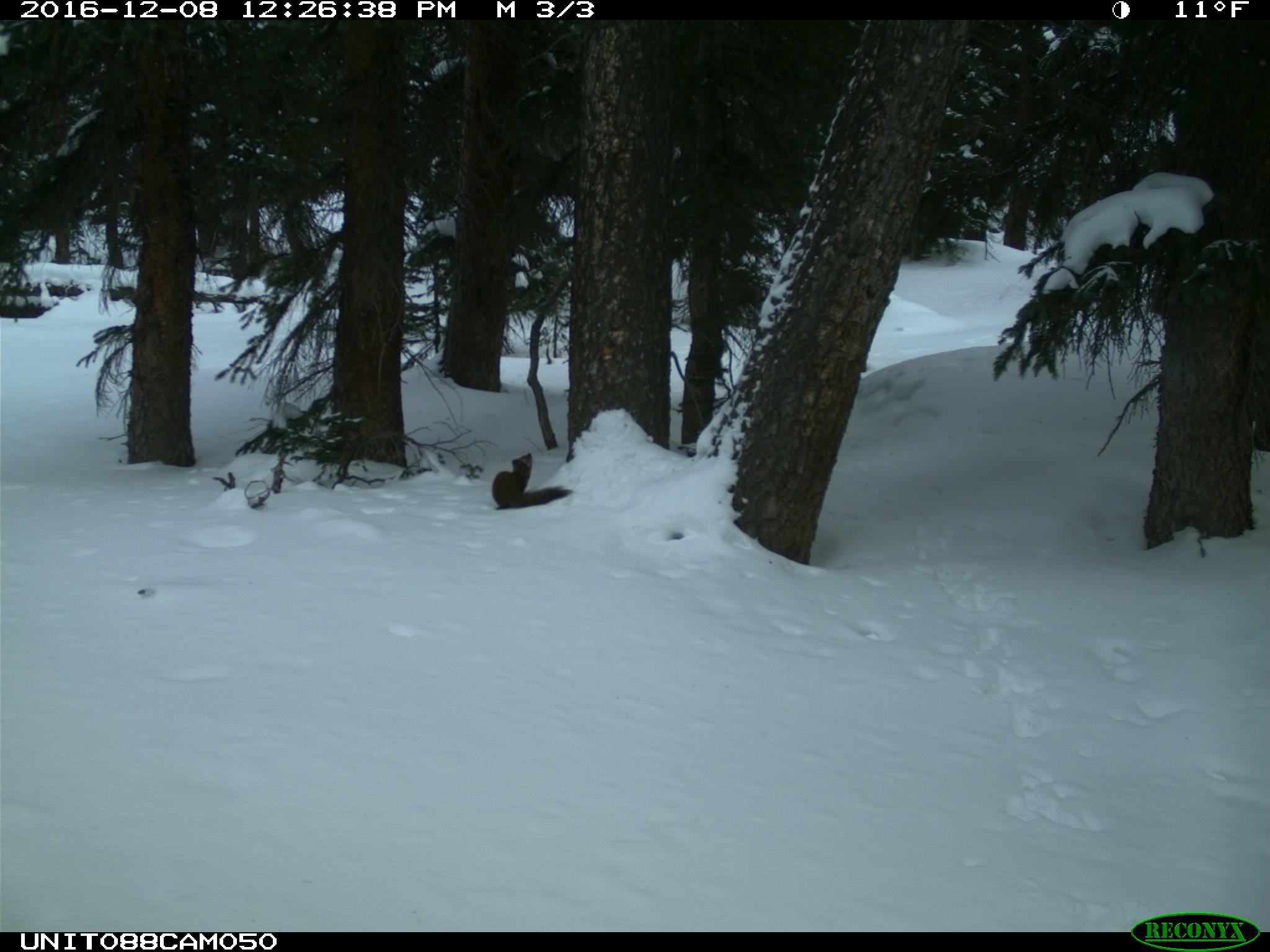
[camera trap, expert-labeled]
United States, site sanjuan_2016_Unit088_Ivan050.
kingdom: Animalia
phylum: Chordata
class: Mammalia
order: Carnivora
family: Mustelidae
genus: Martes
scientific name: Martes americana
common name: american marten